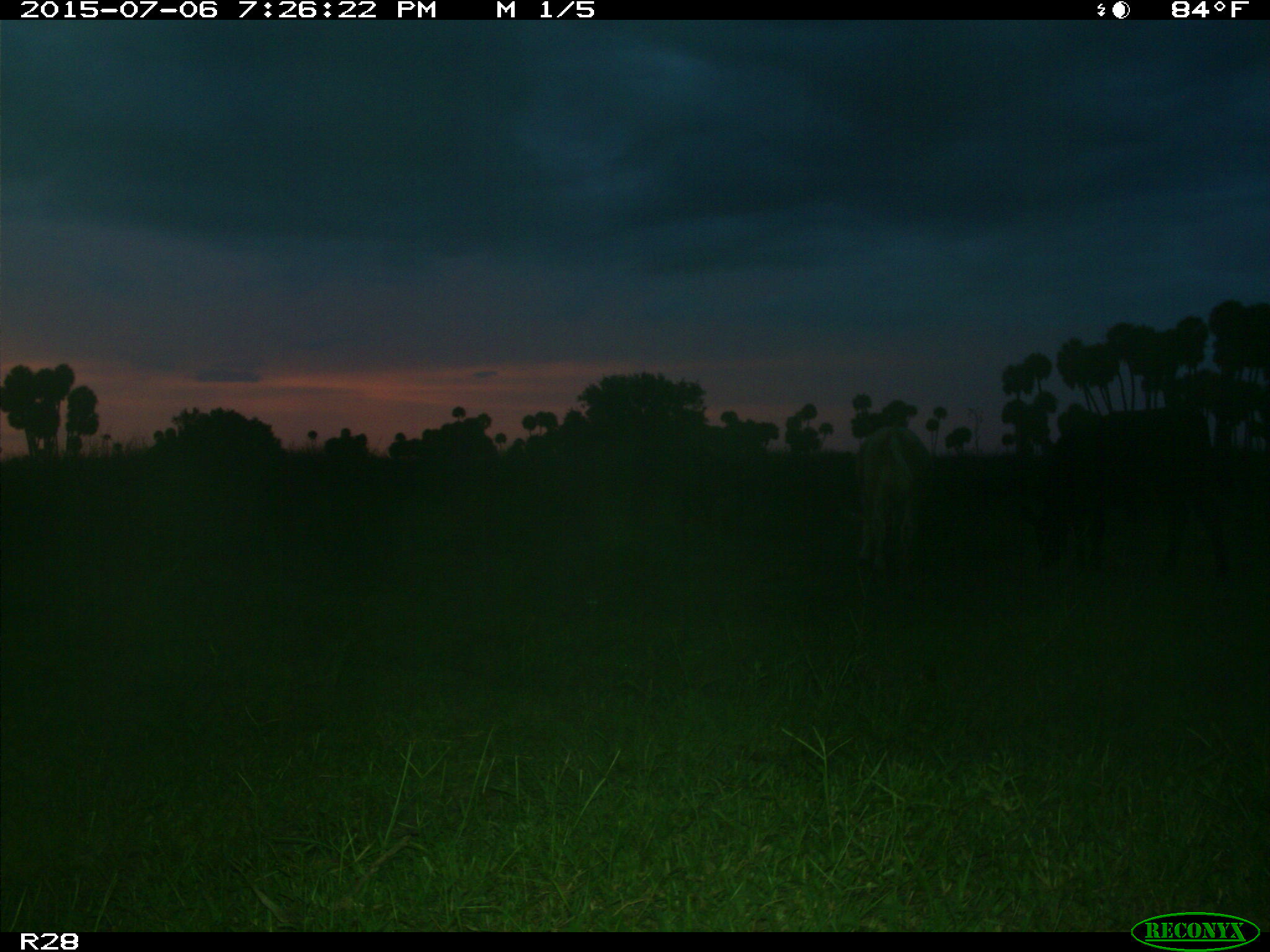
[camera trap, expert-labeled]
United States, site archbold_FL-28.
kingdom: Animalia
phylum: Chordata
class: Mammalia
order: Artiodactyla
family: Bovidae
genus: Bos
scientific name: Bos taurus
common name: domestic cow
Bos taurus (domestic cow).